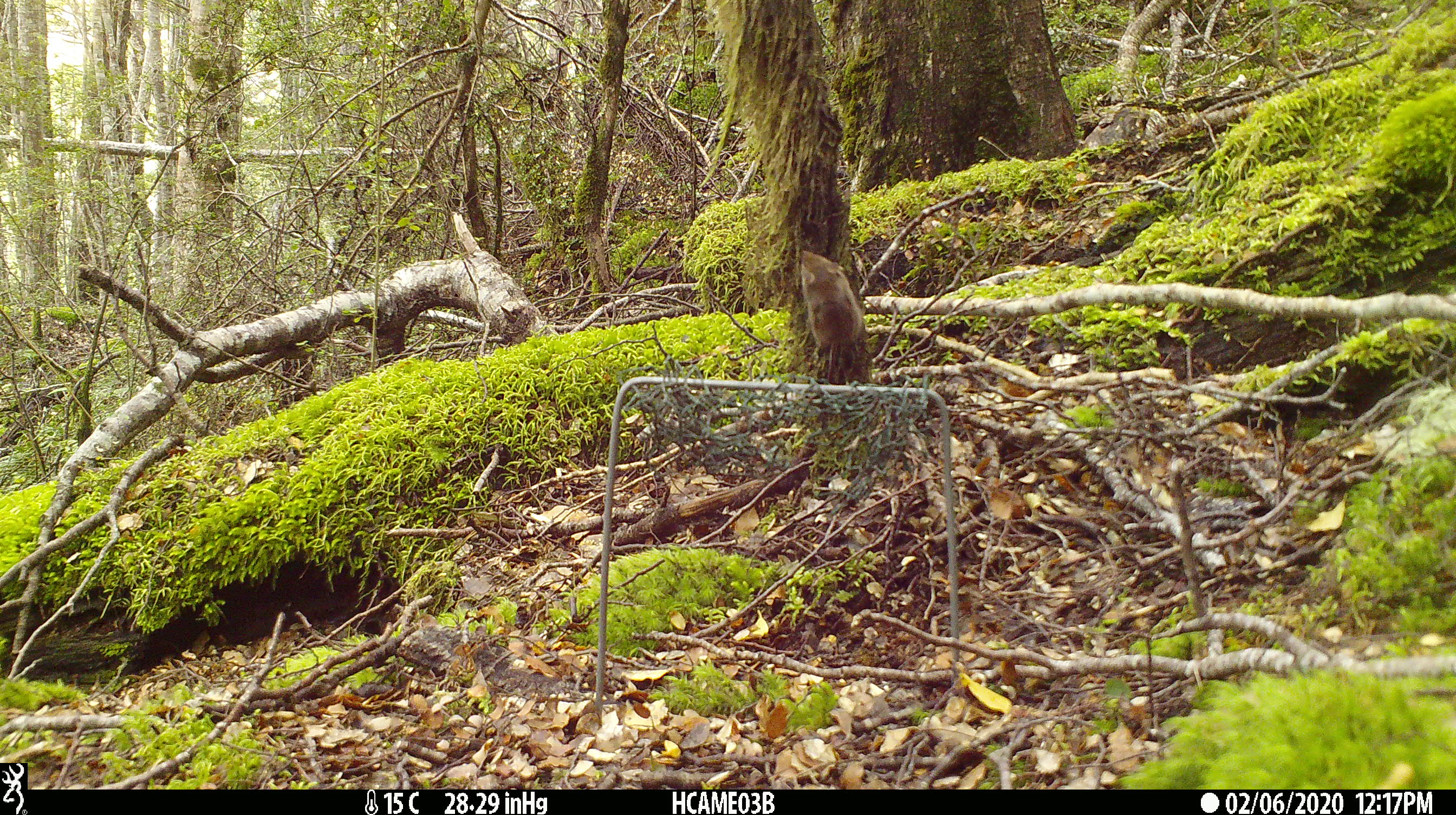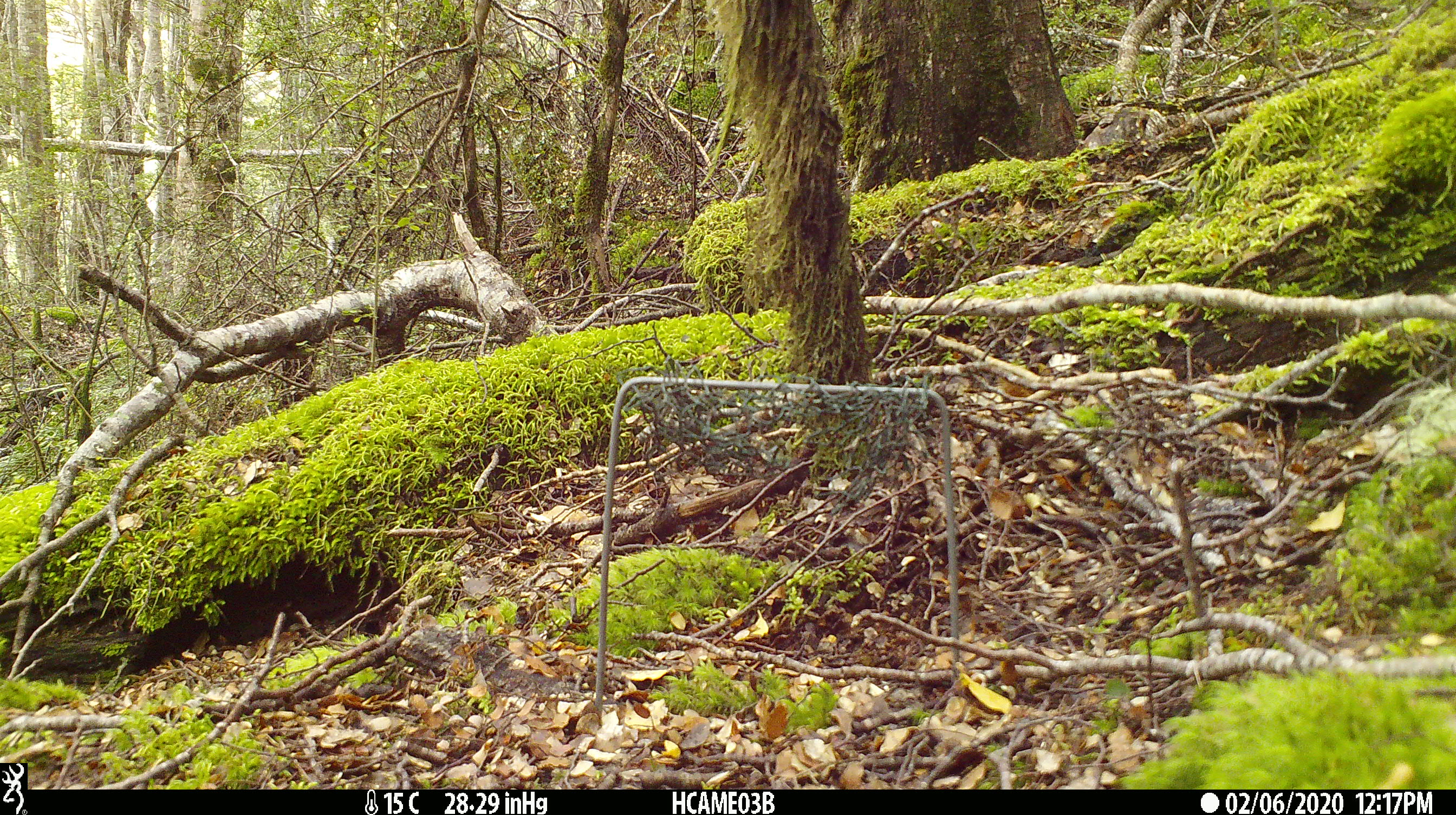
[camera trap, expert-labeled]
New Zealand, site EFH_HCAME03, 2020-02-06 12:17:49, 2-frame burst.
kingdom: Animalia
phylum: Chordata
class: Mammalia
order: Rodentia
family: Muridae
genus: Mus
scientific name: Mus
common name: mouse